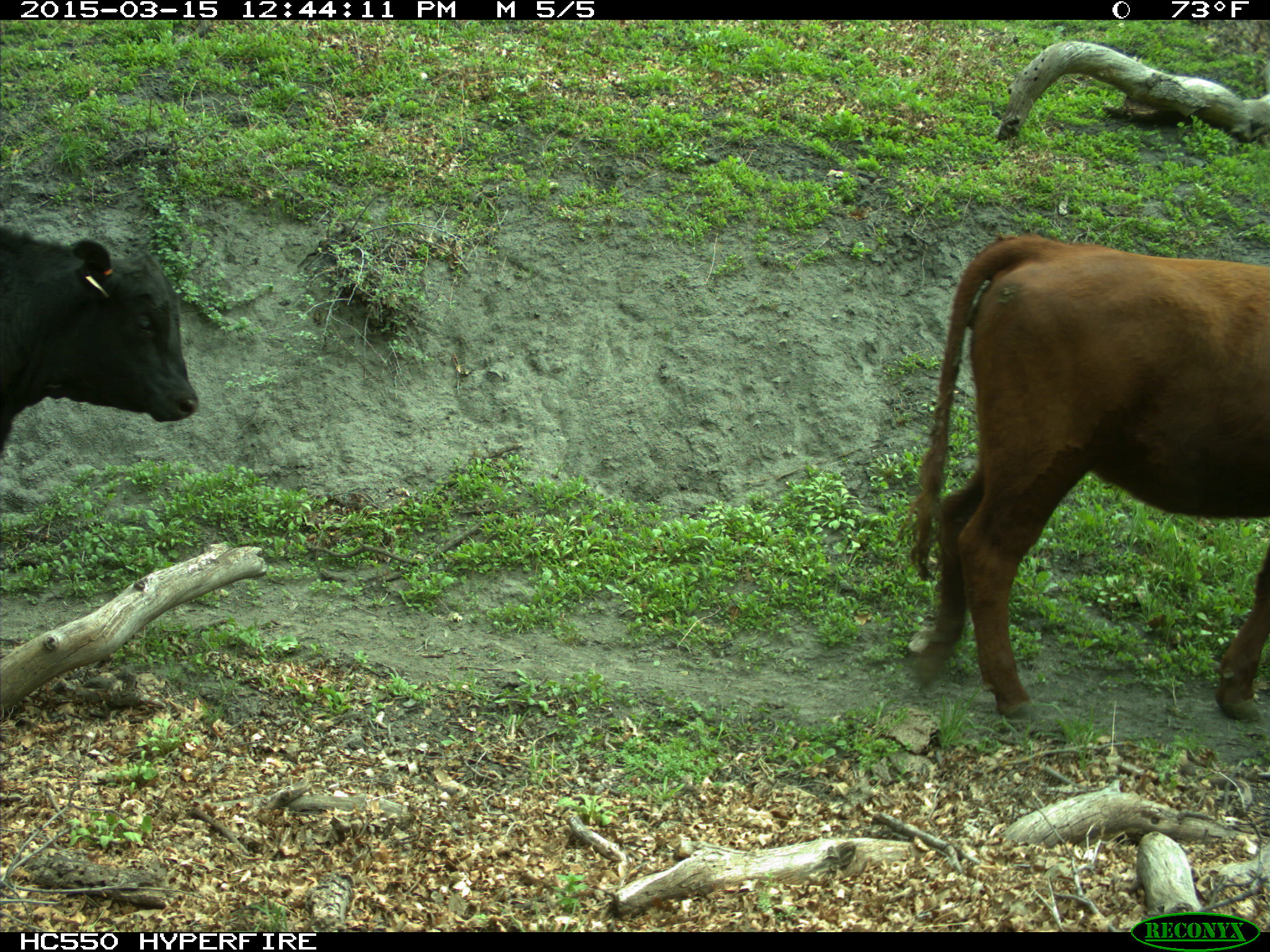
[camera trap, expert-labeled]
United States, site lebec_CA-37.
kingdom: Animalia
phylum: Chordata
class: Mammalia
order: Artiodactyla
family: Bovidae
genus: Bos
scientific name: Bos taurus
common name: domestic cow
Bos taurus (domestic cow).